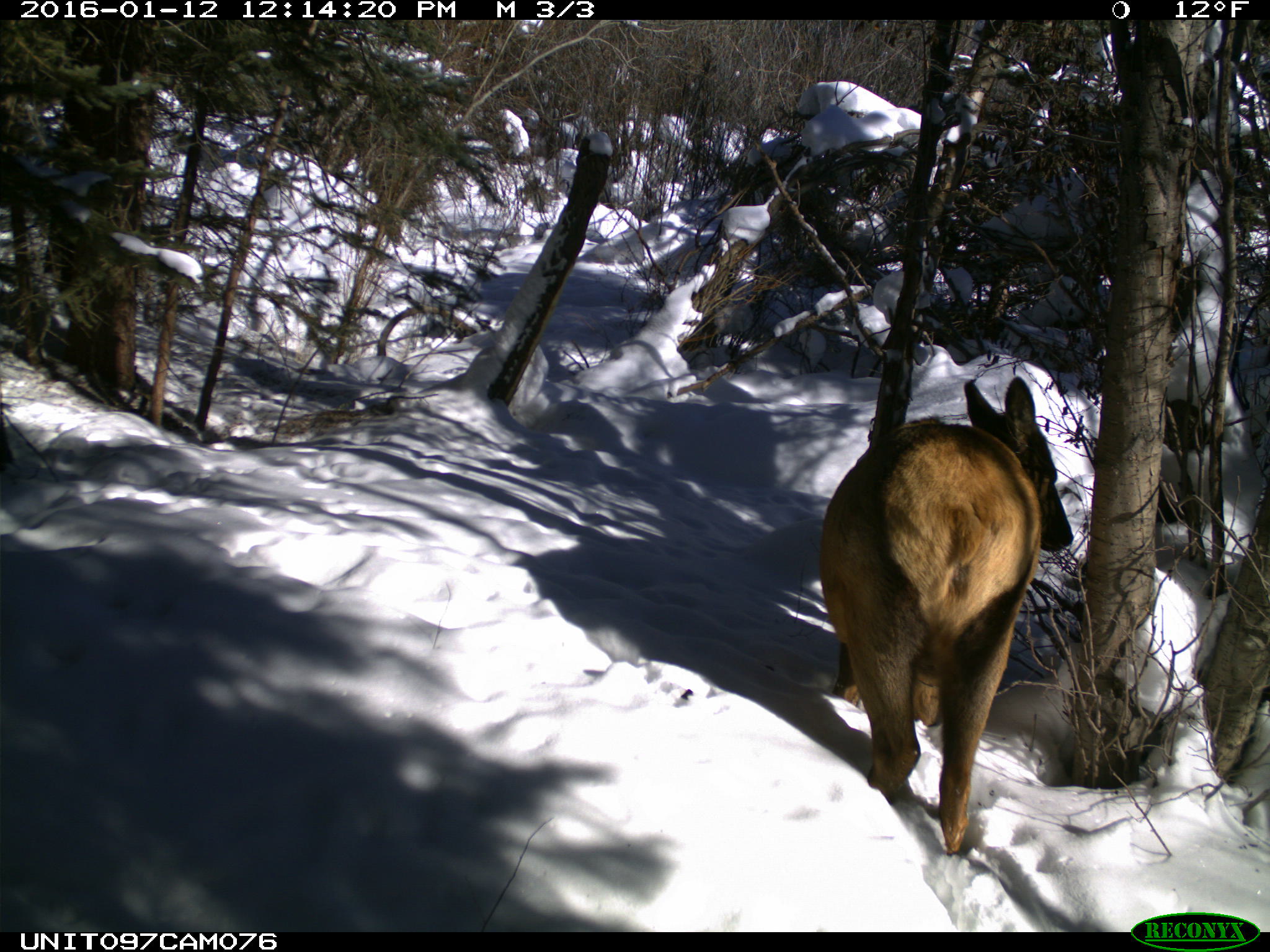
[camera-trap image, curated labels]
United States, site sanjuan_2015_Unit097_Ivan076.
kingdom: Animalia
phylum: Chordata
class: Mammalia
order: Artiodactyla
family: Cervidae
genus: Cervus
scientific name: Cervus elaphus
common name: red deer